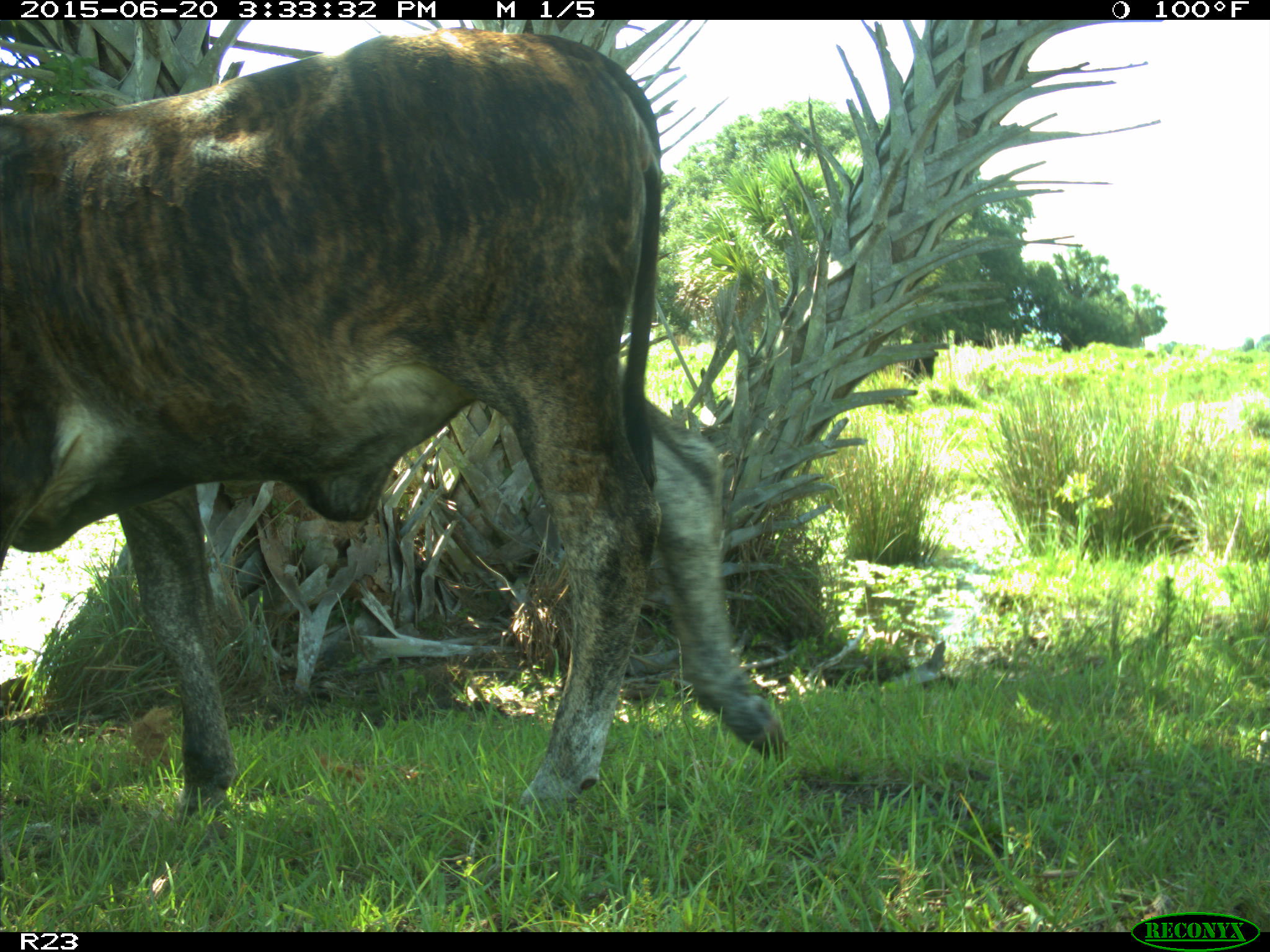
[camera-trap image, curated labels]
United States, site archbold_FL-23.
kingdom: Animalia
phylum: Chordata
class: Mammalia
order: Artiodactyla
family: Bovidae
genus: Bos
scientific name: Bos taurus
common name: domestic cow